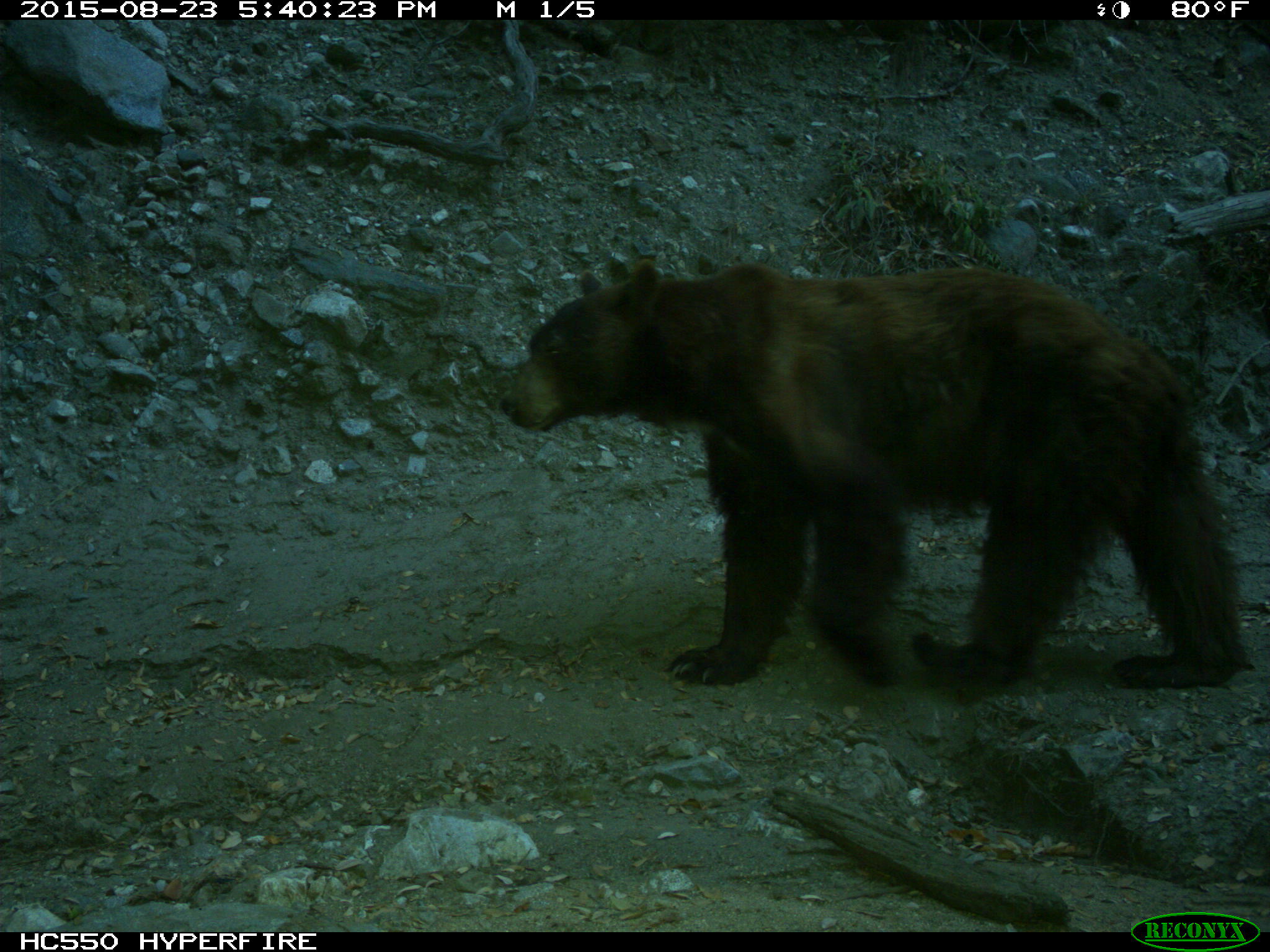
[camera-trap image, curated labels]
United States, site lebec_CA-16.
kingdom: Animalia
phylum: Chordata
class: Mammalia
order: Carnivora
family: Ursidae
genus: Ursus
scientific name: Ursus americanus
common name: american black bear